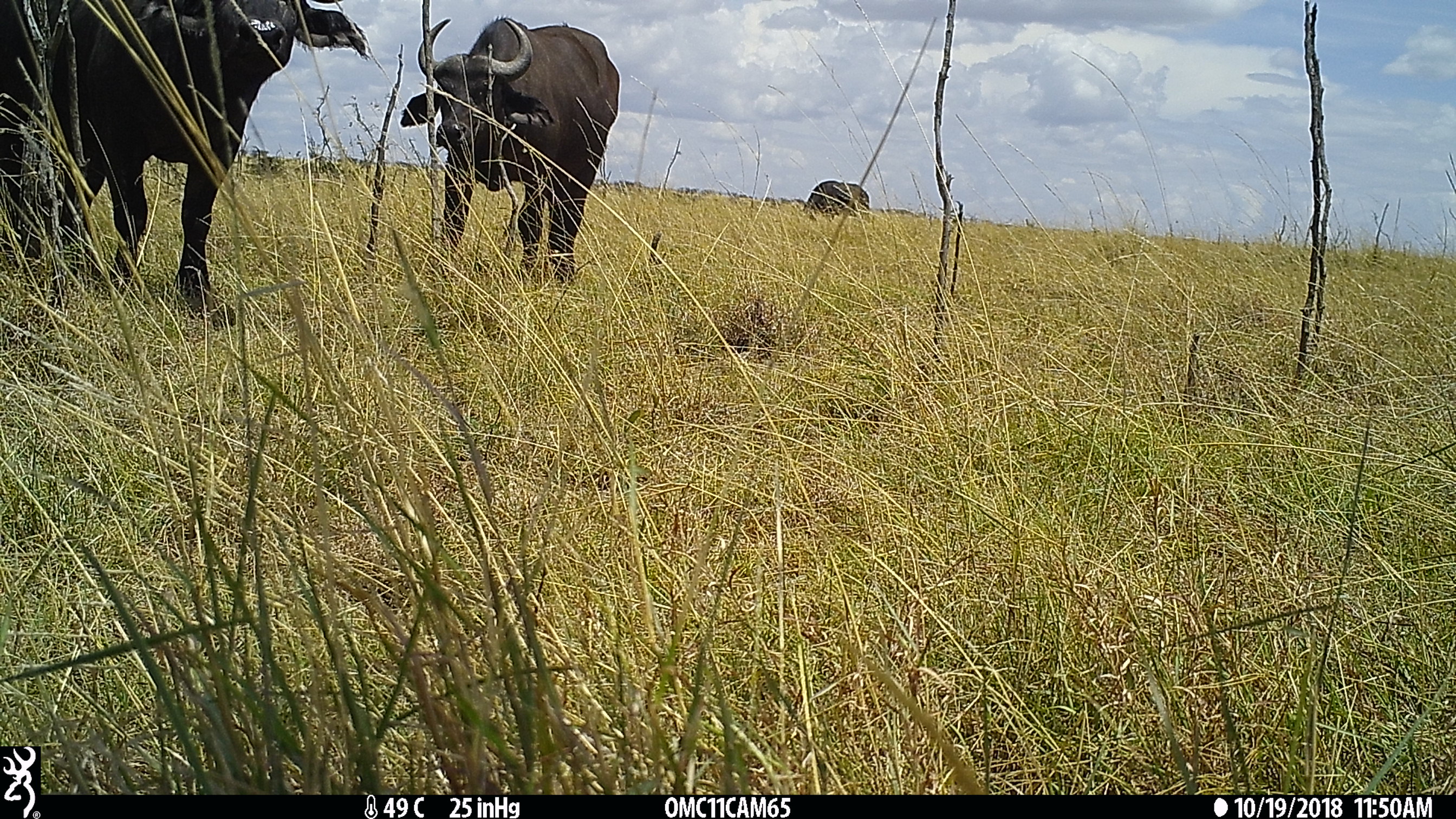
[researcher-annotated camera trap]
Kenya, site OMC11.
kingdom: Animalia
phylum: Chordata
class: Mammalia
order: Artiodactyla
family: Bovidae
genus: Syncerus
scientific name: Syncerus caffer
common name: buffalo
Buffalo (Syncerus caffer).